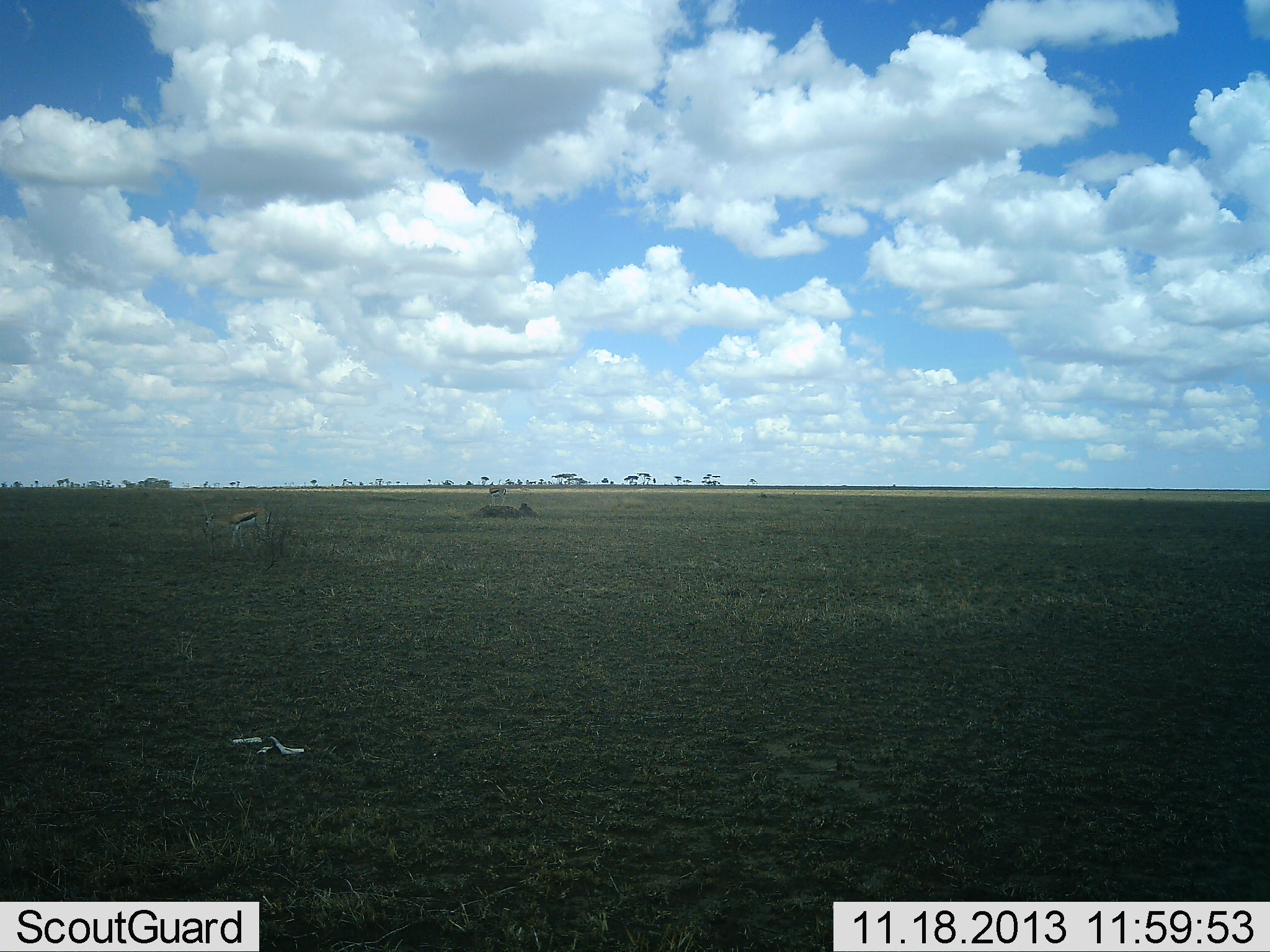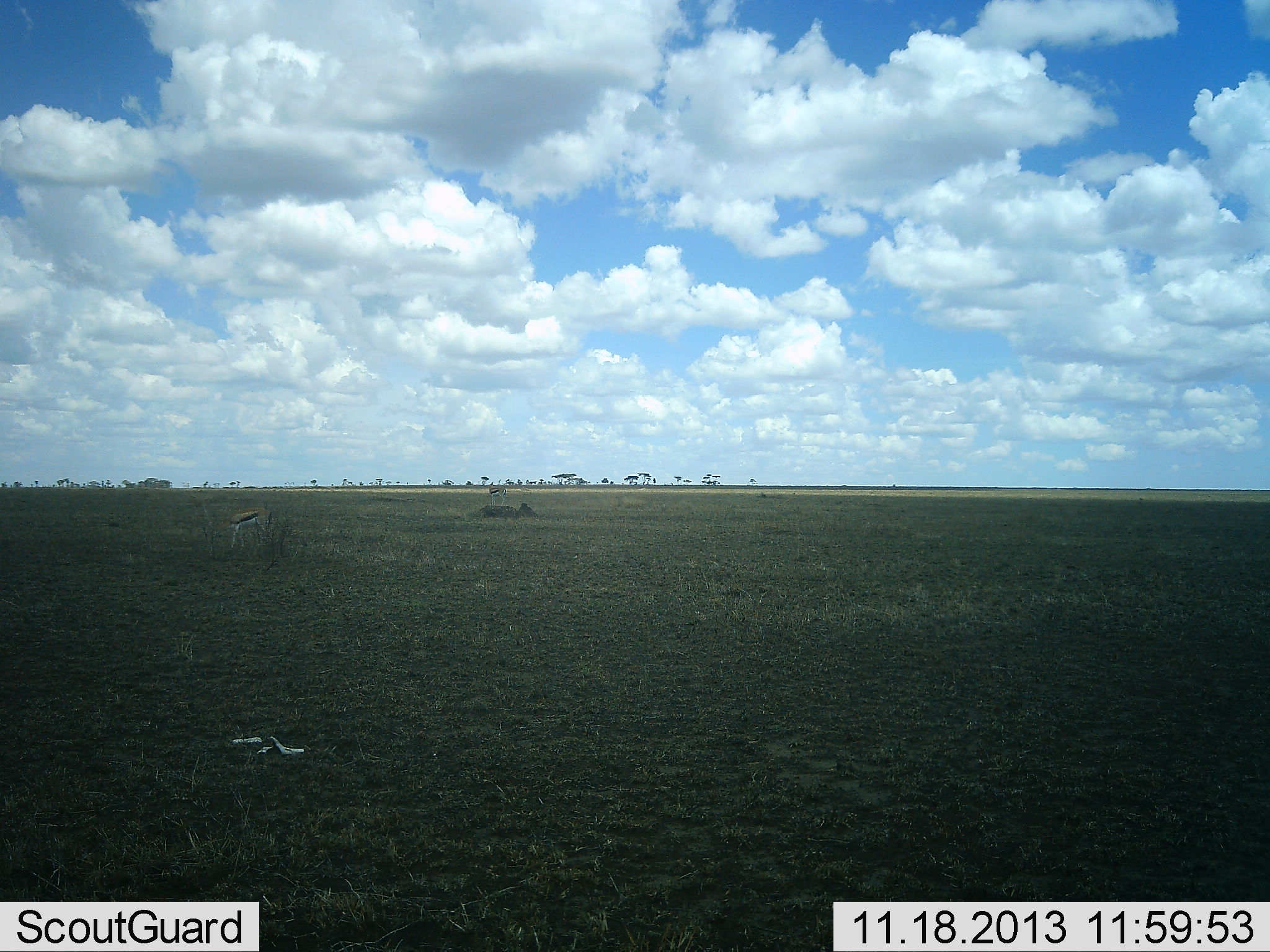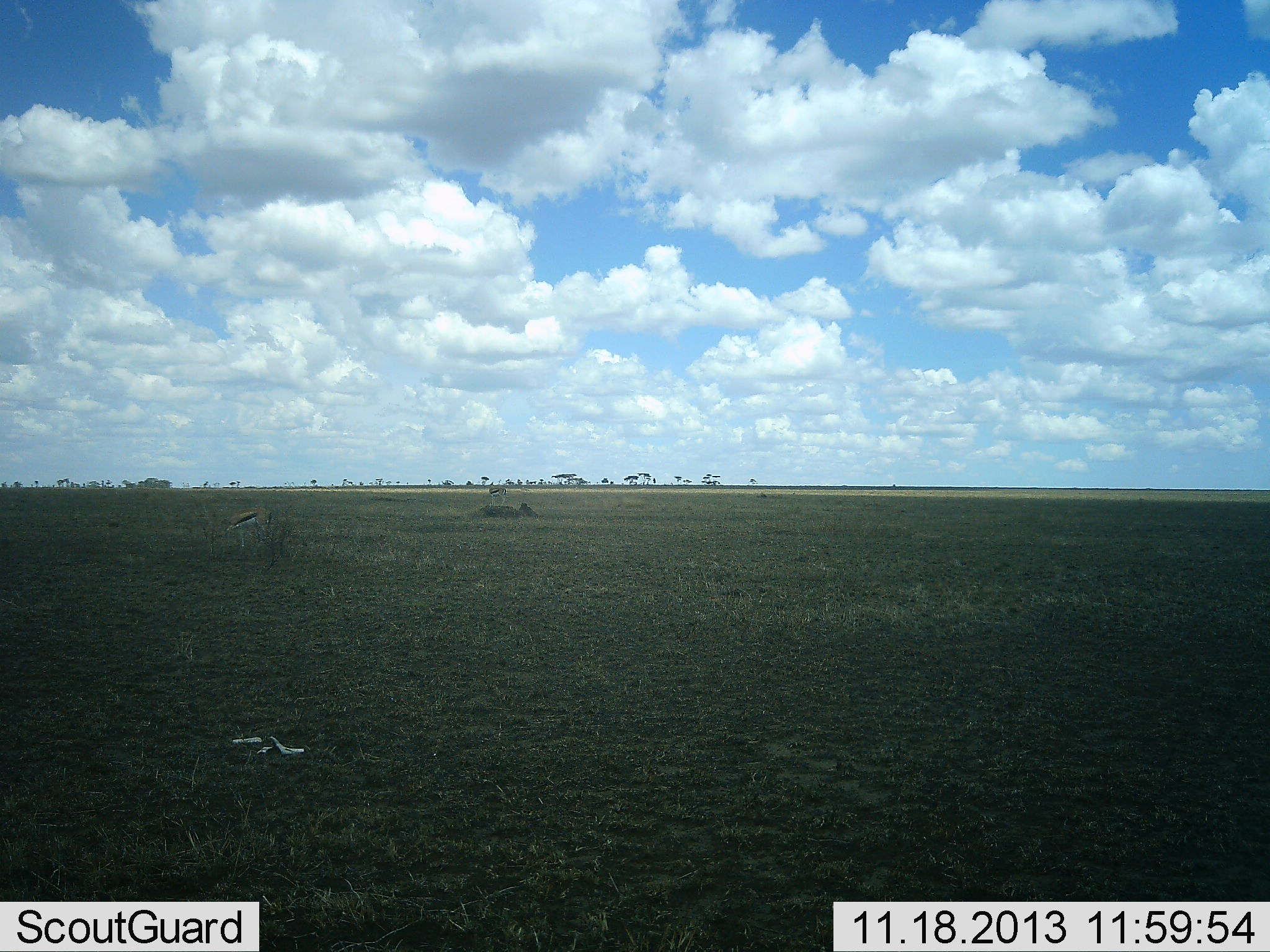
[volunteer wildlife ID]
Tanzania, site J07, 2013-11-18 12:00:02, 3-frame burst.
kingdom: Animalia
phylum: Chordata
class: Mammalia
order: Artiodactyla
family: Bovidae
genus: Eudorcas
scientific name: Eudorcas thomsonii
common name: thomson's gazelle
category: gazellethomsons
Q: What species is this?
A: Gazellethomsons (thomson's gazelle) (Eudorcas thomsonii).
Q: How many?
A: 1.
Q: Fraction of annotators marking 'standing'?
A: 50%.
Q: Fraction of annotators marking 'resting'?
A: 0%.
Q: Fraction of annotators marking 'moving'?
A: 10%.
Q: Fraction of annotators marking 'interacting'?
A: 0%.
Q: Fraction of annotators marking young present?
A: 0%.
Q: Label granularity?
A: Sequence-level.